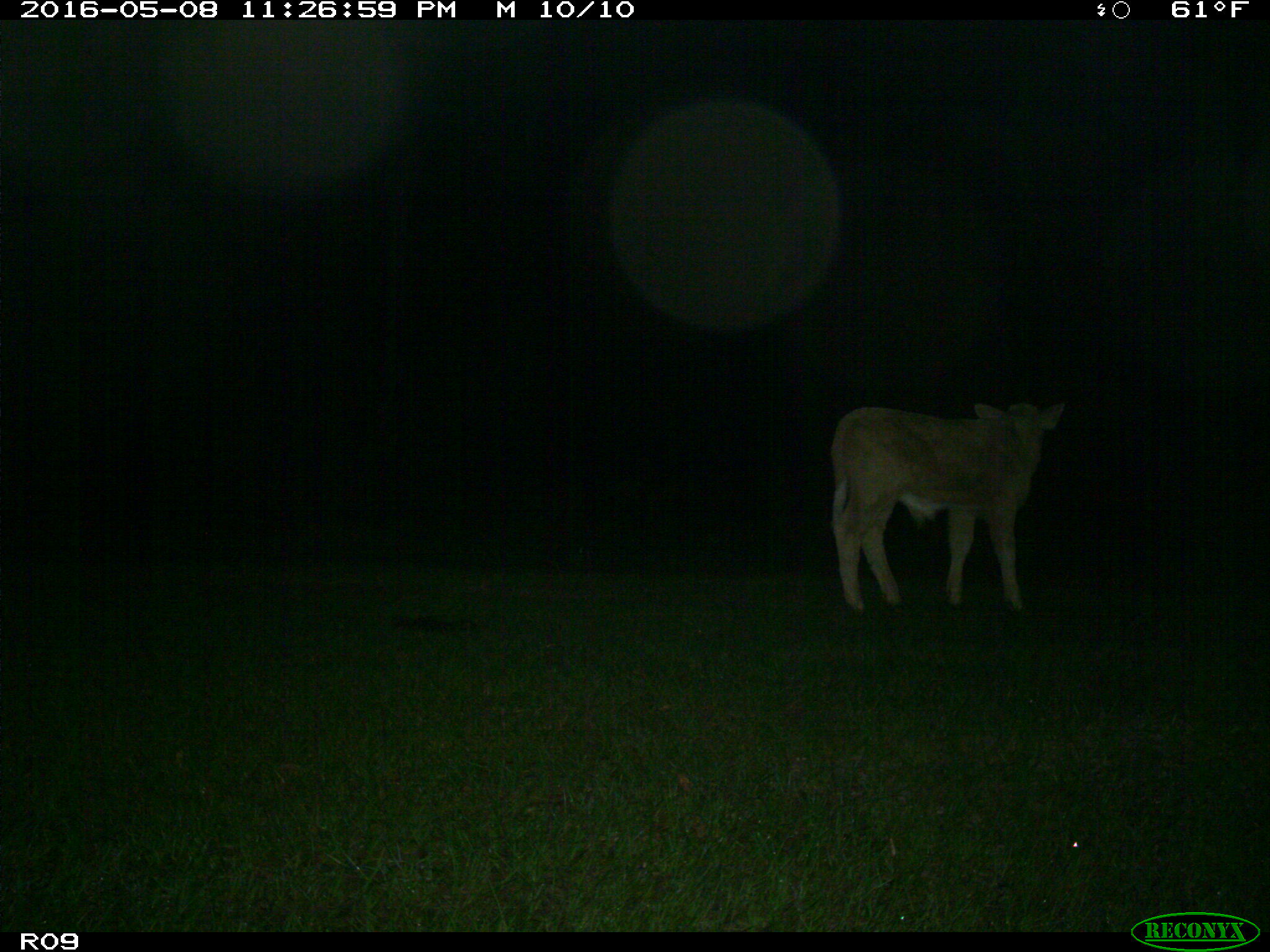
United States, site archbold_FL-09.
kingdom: Animalia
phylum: Chordata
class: Mammalia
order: Artiodactyla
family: Bovidae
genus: Bos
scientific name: Bos taurus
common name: domestic cow